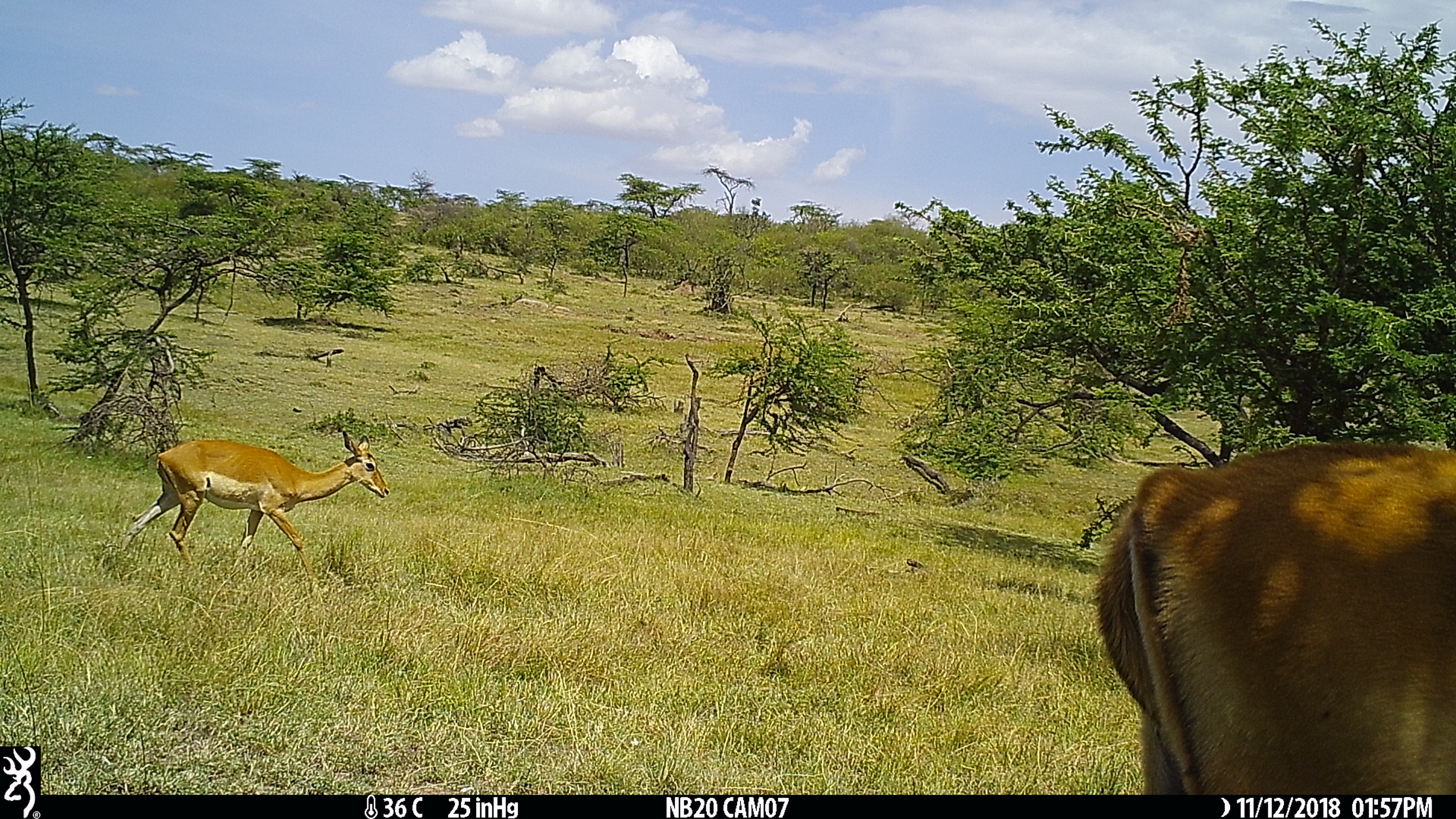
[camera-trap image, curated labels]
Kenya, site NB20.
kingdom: Animalia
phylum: Chordata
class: Mammalia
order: Artiodactyla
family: Bovidae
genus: Aepyceros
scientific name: Aepyceros melampus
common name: impala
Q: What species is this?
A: Impala (Aepyceros melampus).